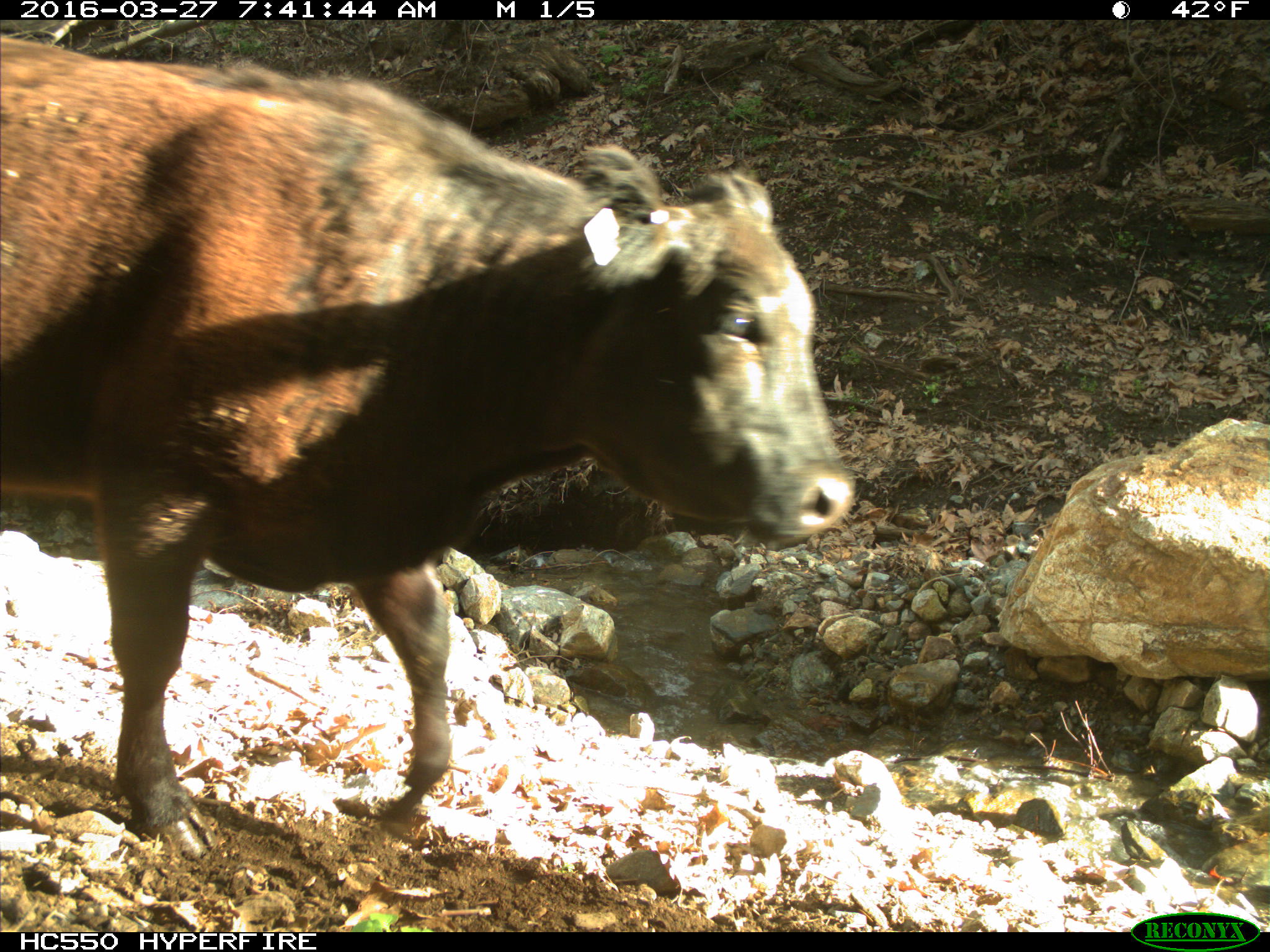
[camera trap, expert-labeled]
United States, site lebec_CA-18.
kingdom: Animalia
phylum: Chordata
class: Mammalia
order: Artiodactyla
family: Bovidae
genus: Bos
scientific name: Bos taurus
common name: domestic cow